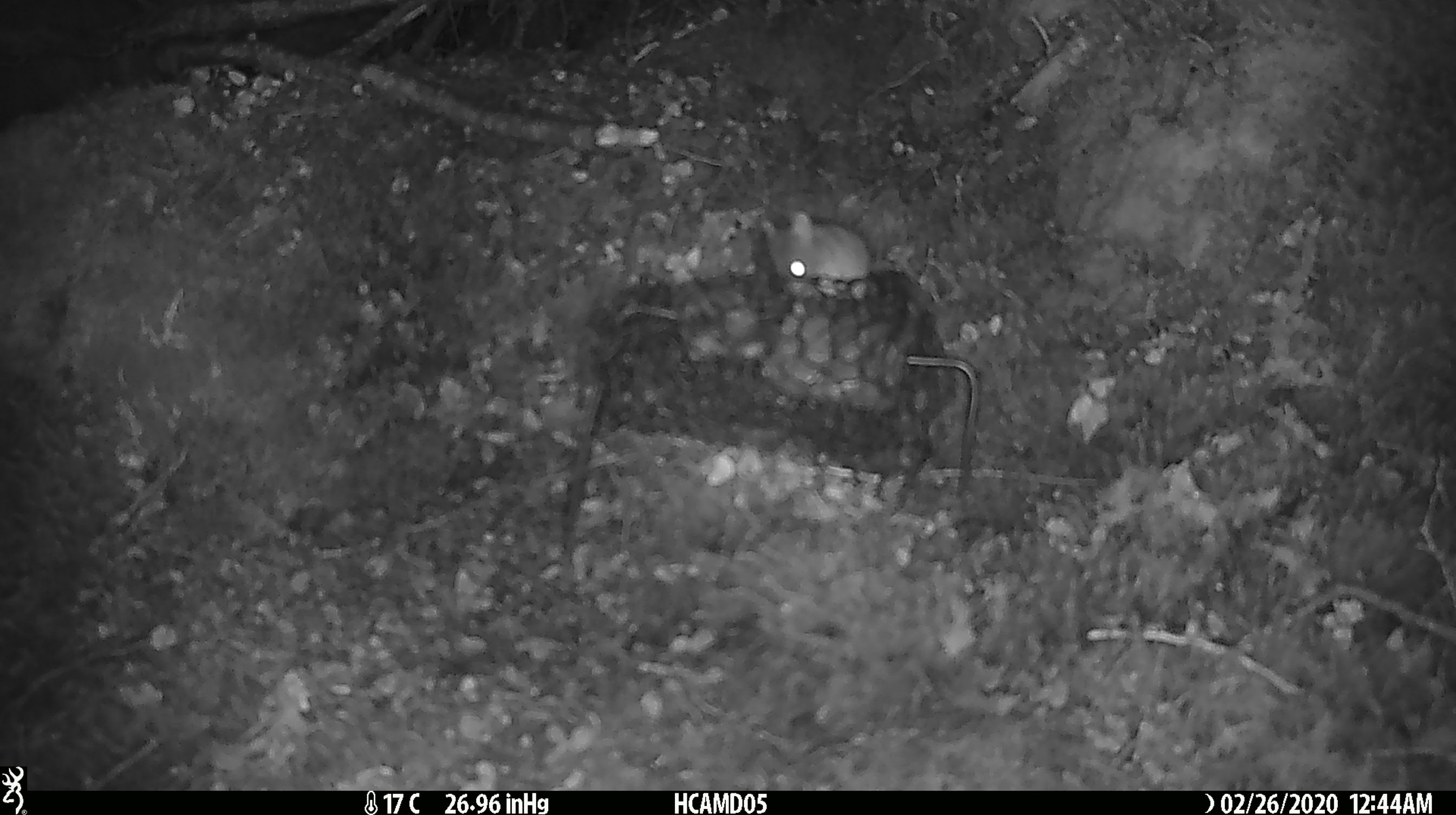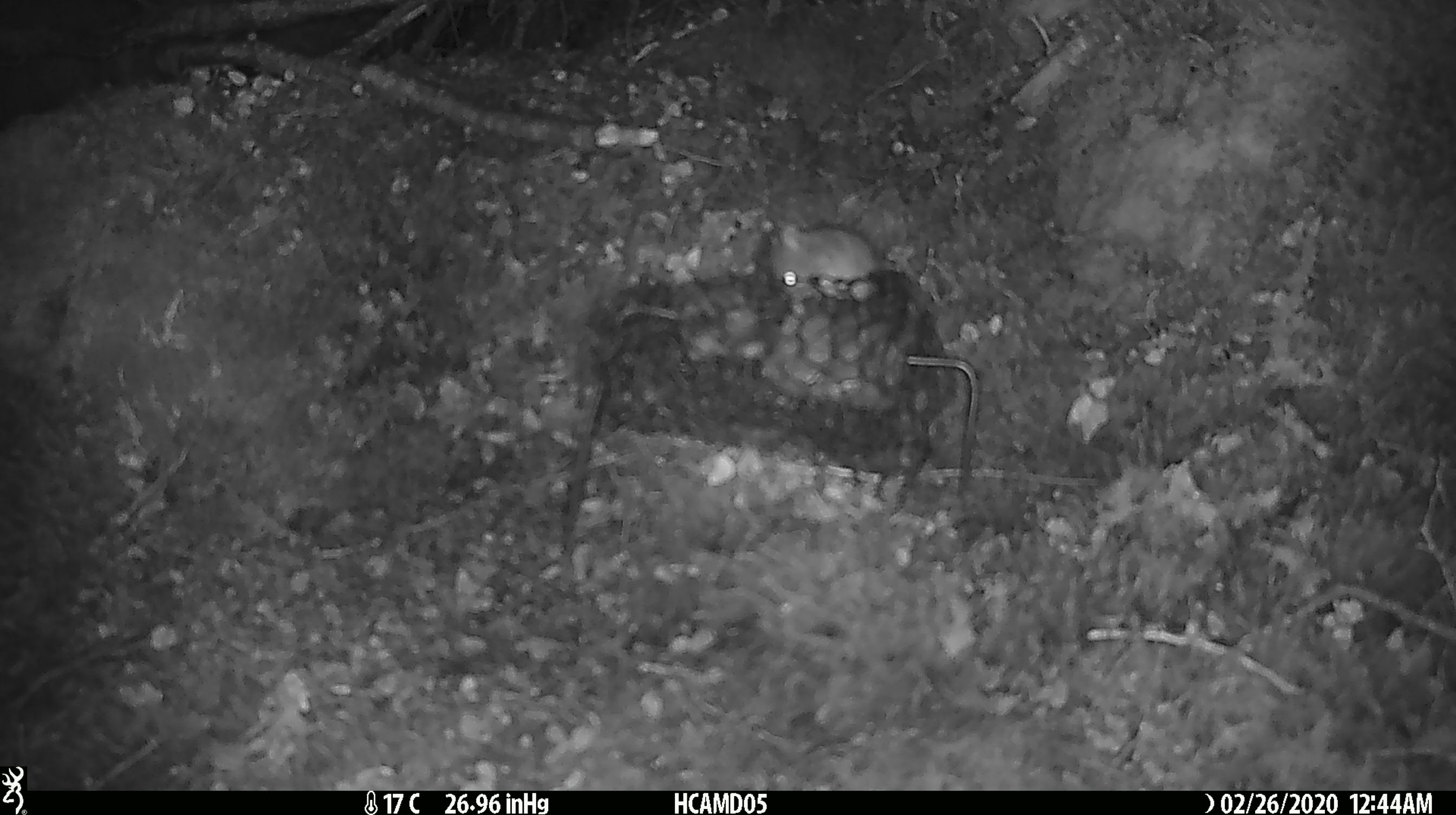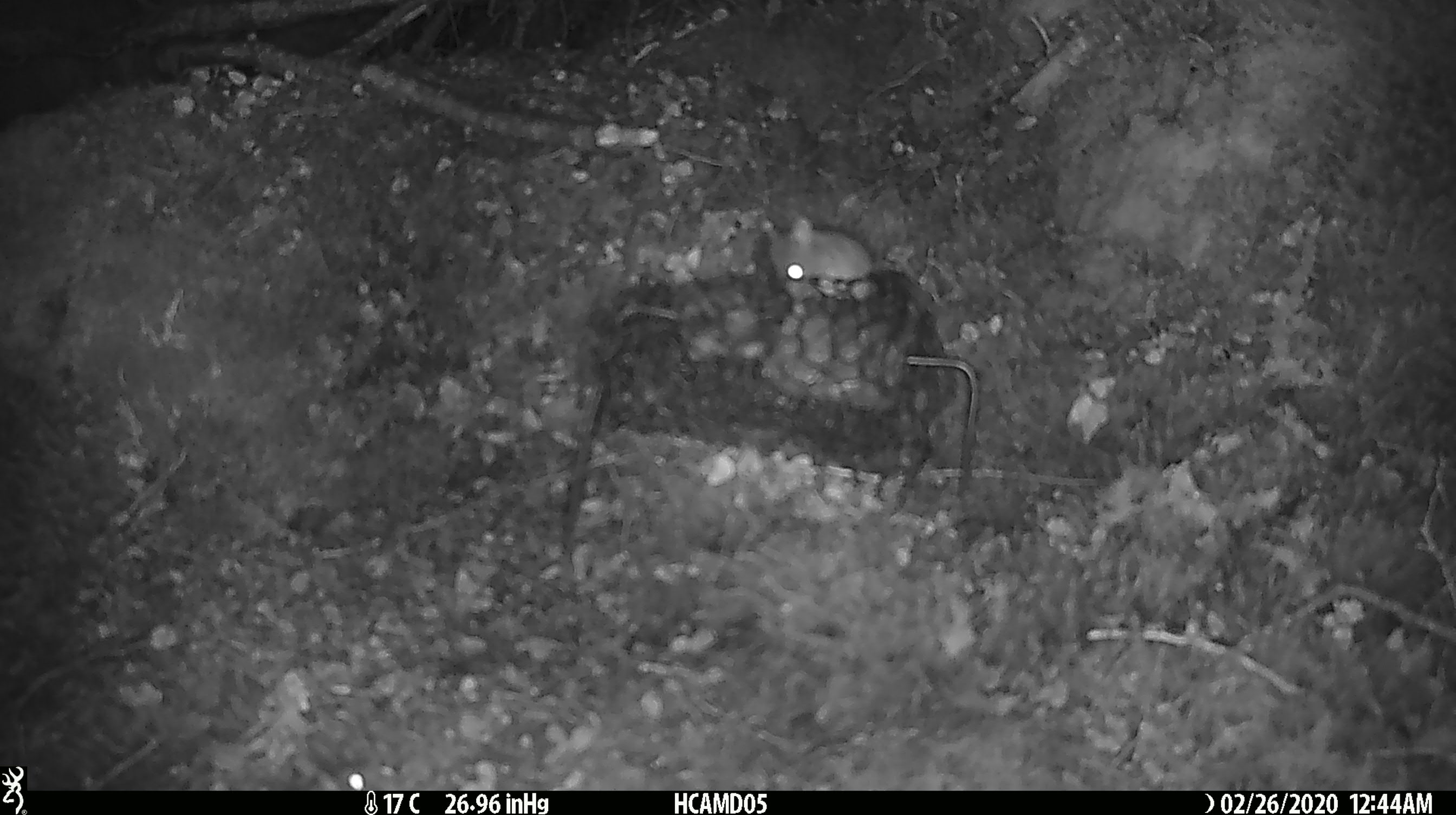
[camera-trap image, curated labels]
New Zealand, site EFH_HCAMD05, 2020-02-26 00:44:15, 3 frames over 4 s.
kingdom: Animalia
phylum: Chordata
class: Mammalia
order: Rodentia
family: Muridae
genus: Mus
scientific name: Mus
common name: mouse